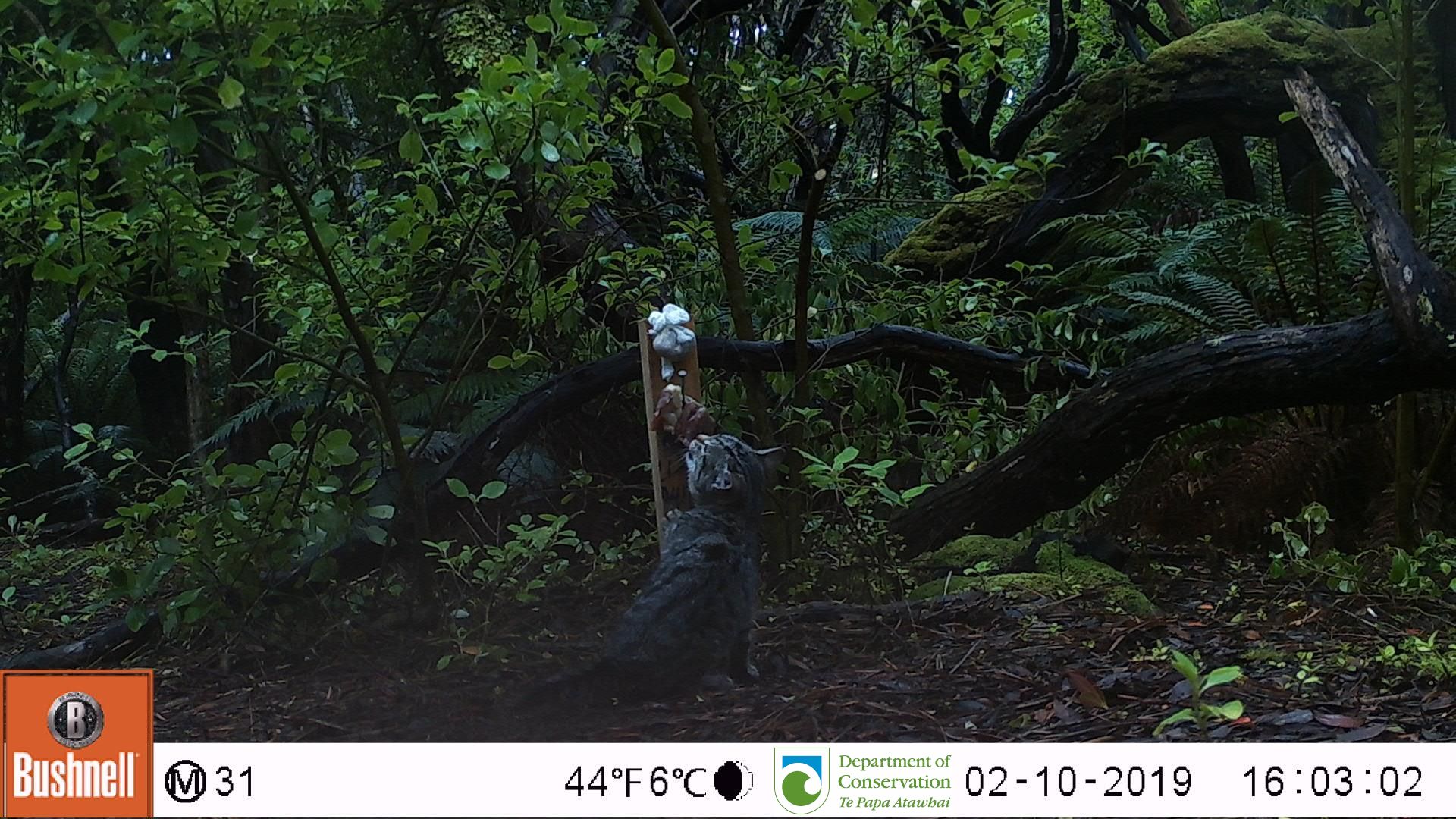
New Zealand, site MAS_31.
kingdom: Animalia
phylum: Chordata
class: Mammalia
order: Carnivora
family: Felidae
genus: Felis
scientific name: Felis catus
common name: domestic cat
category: cat